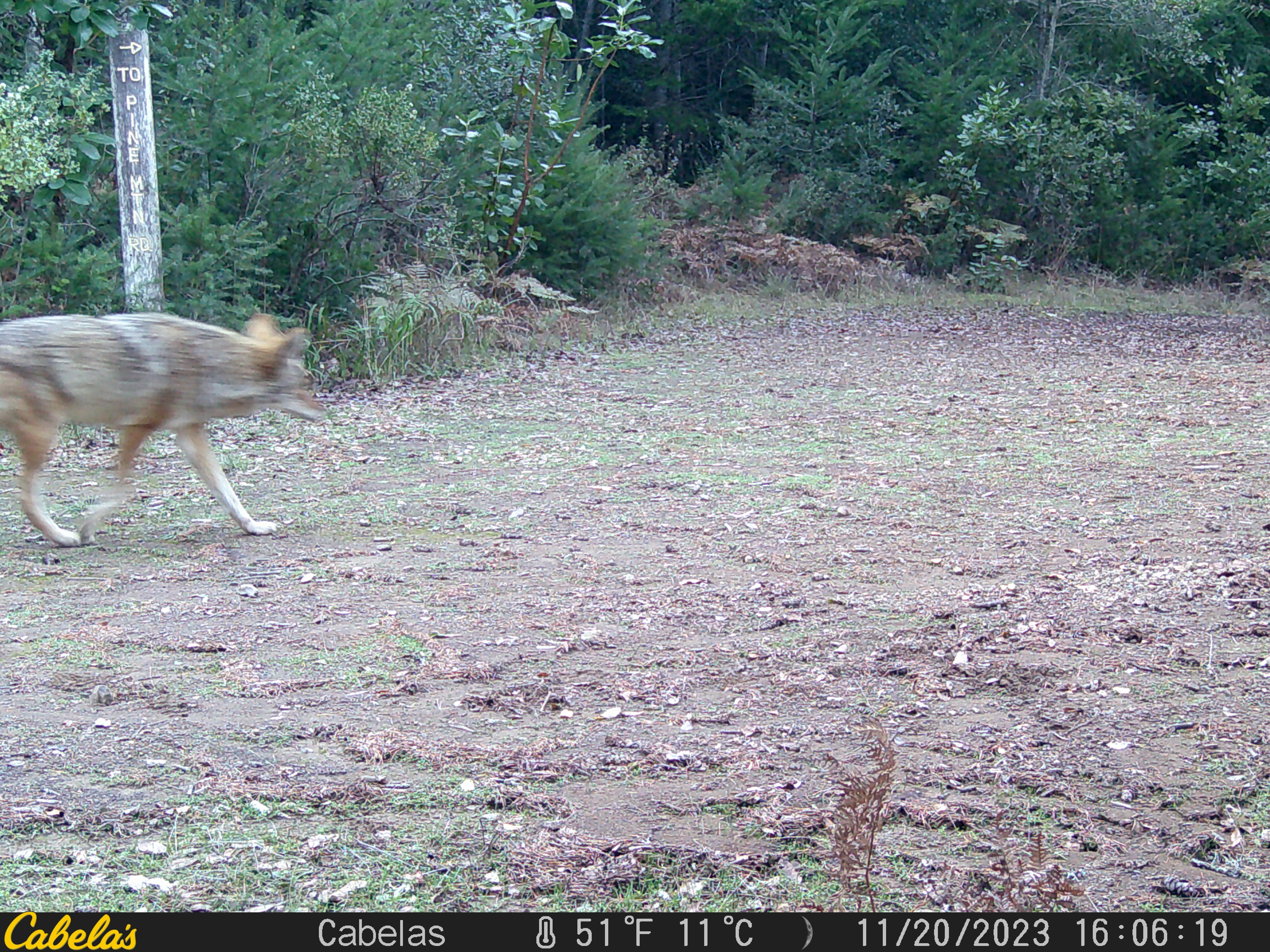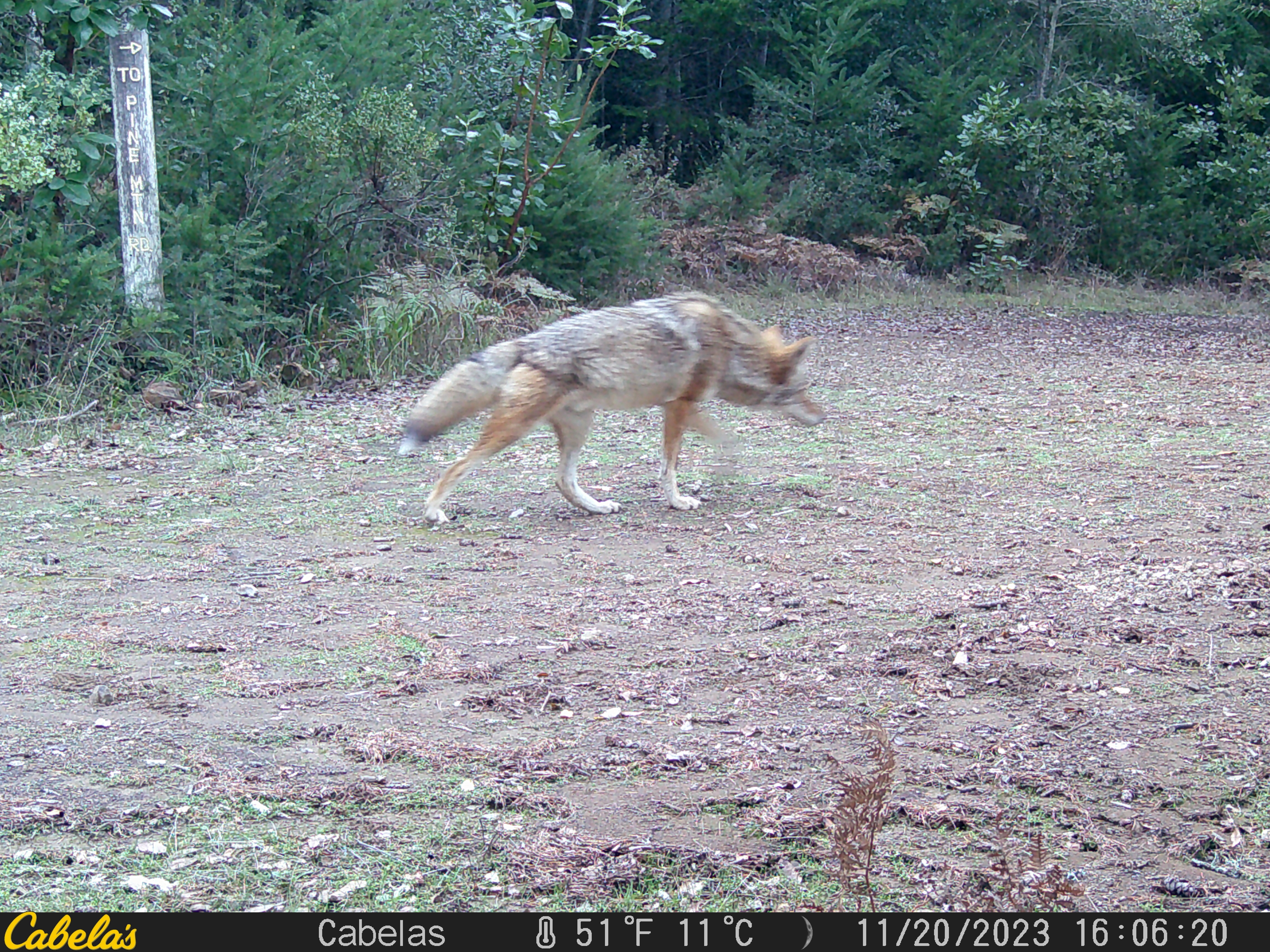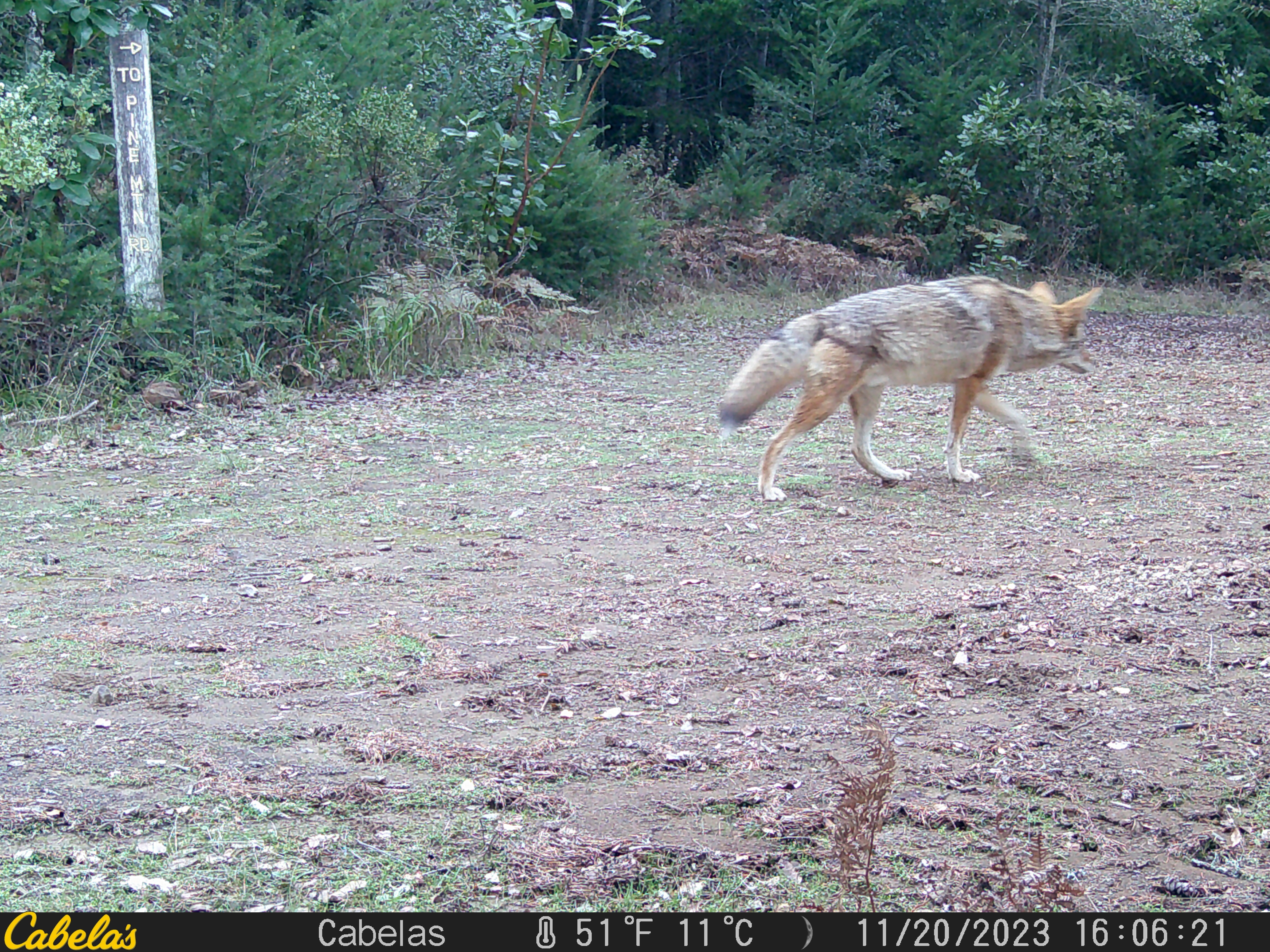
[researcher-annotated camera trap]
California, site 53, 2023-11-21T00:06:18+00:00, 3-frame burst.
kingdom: Animalia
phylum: Chordata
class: Mammalia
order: Carnivora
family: Canidae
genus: Canis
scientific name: Canis latrans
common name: coyote